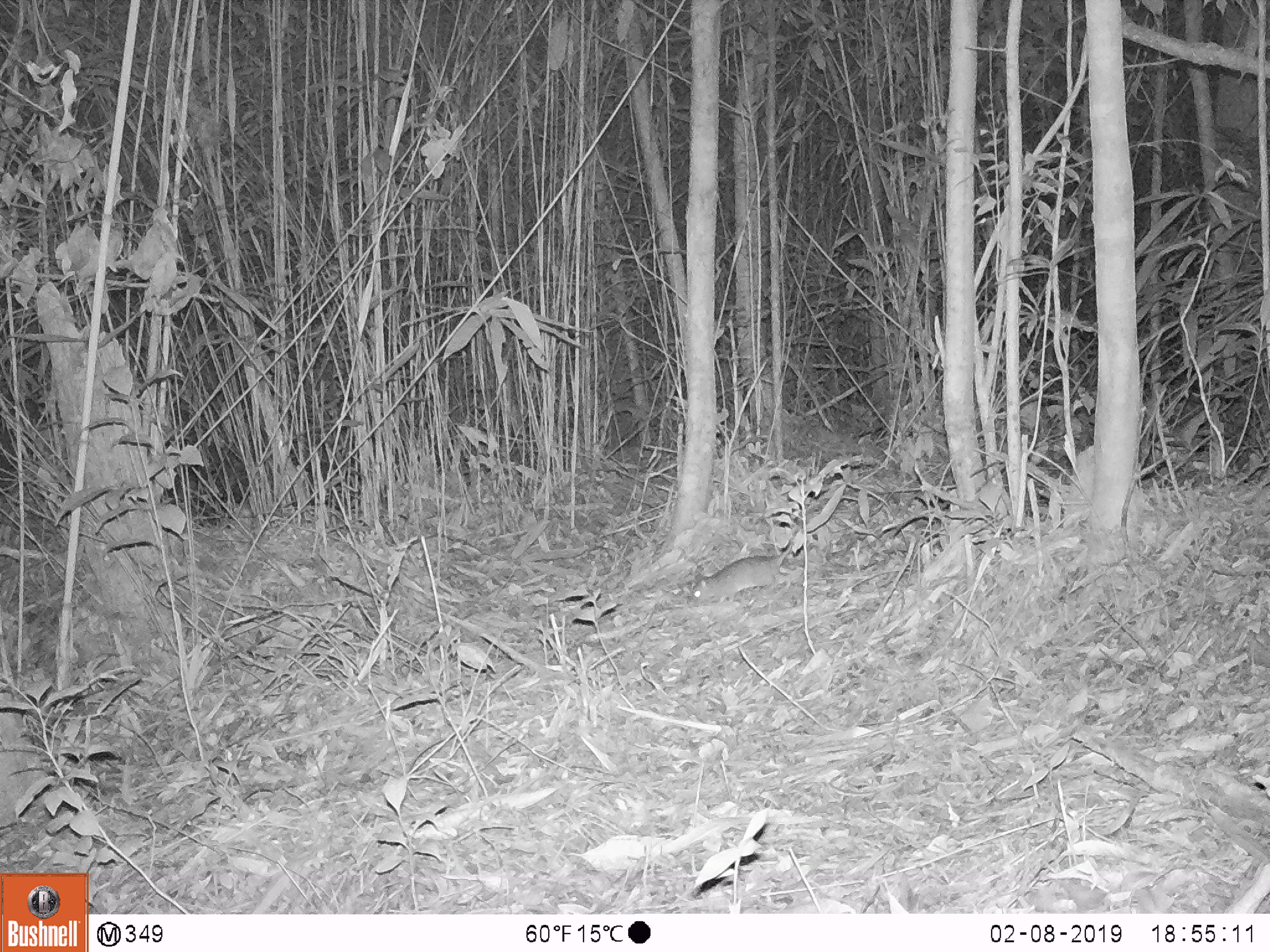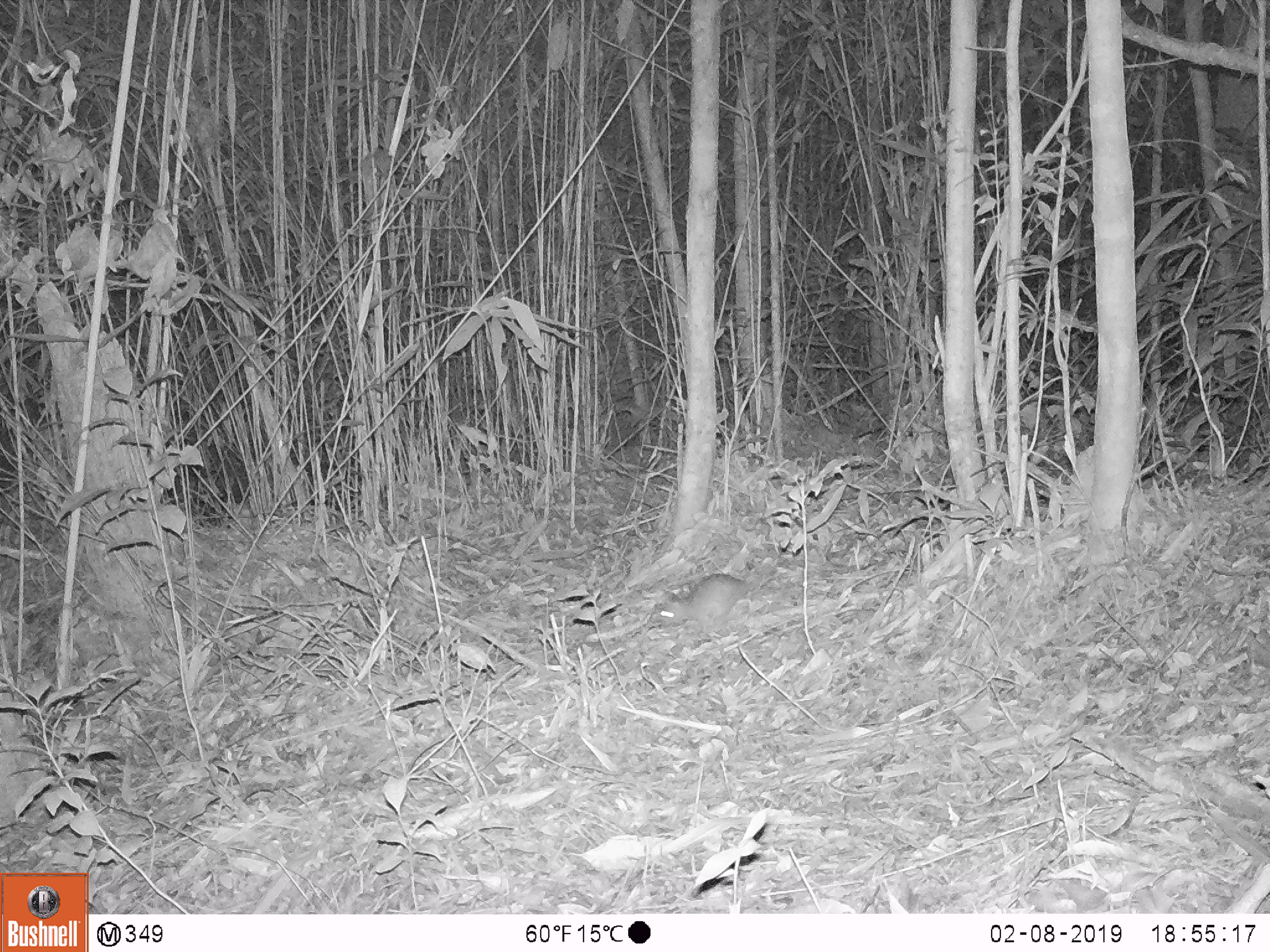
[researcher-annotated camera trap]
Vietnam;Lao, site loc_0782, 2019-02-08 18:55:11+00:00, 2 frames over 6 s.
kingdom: Animalia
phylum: Chordata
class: Mammalia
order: Rodentia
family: Muridae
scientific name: Muridae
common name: old-world mice and rats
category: unidentified murid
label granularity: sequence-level